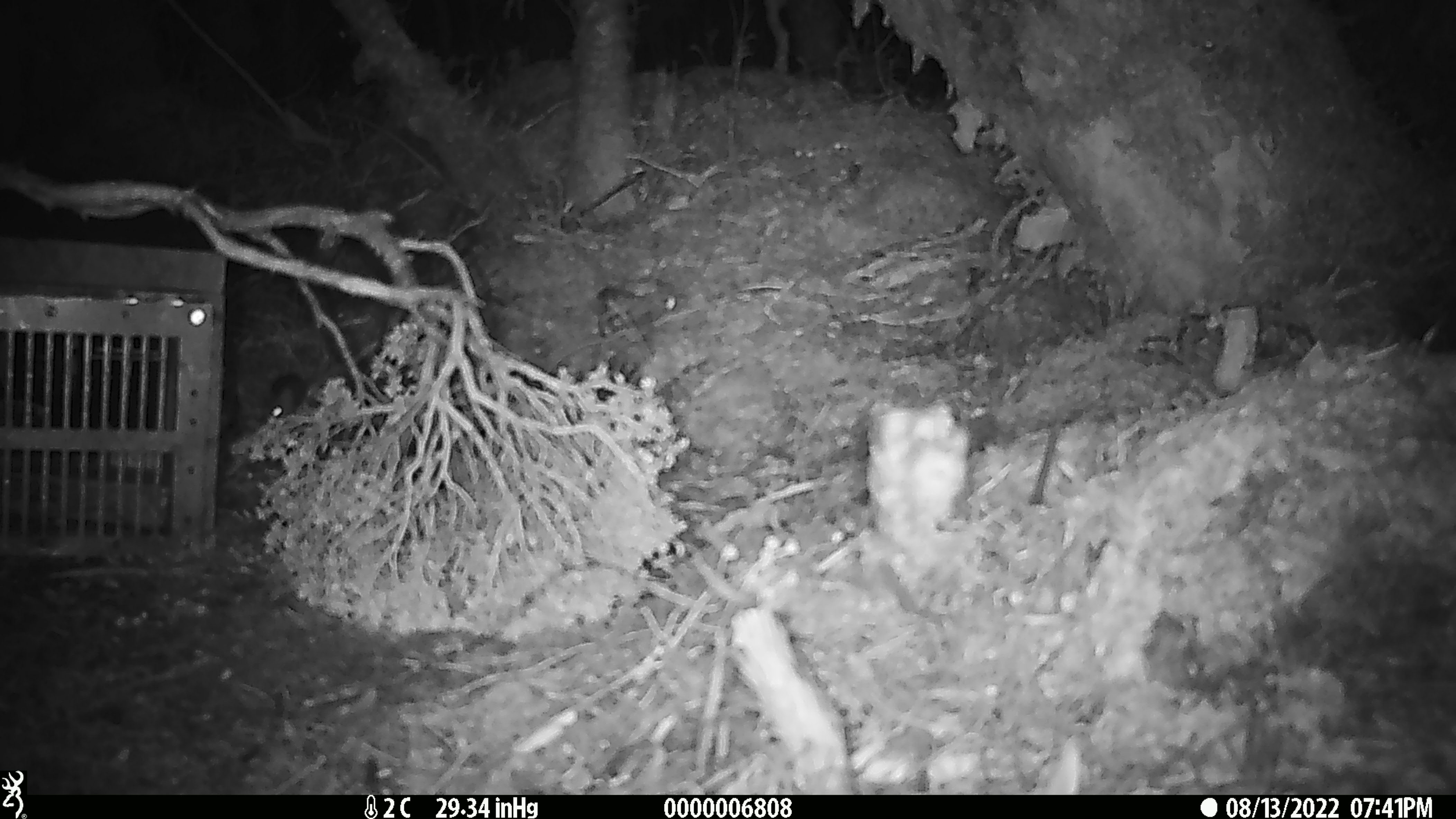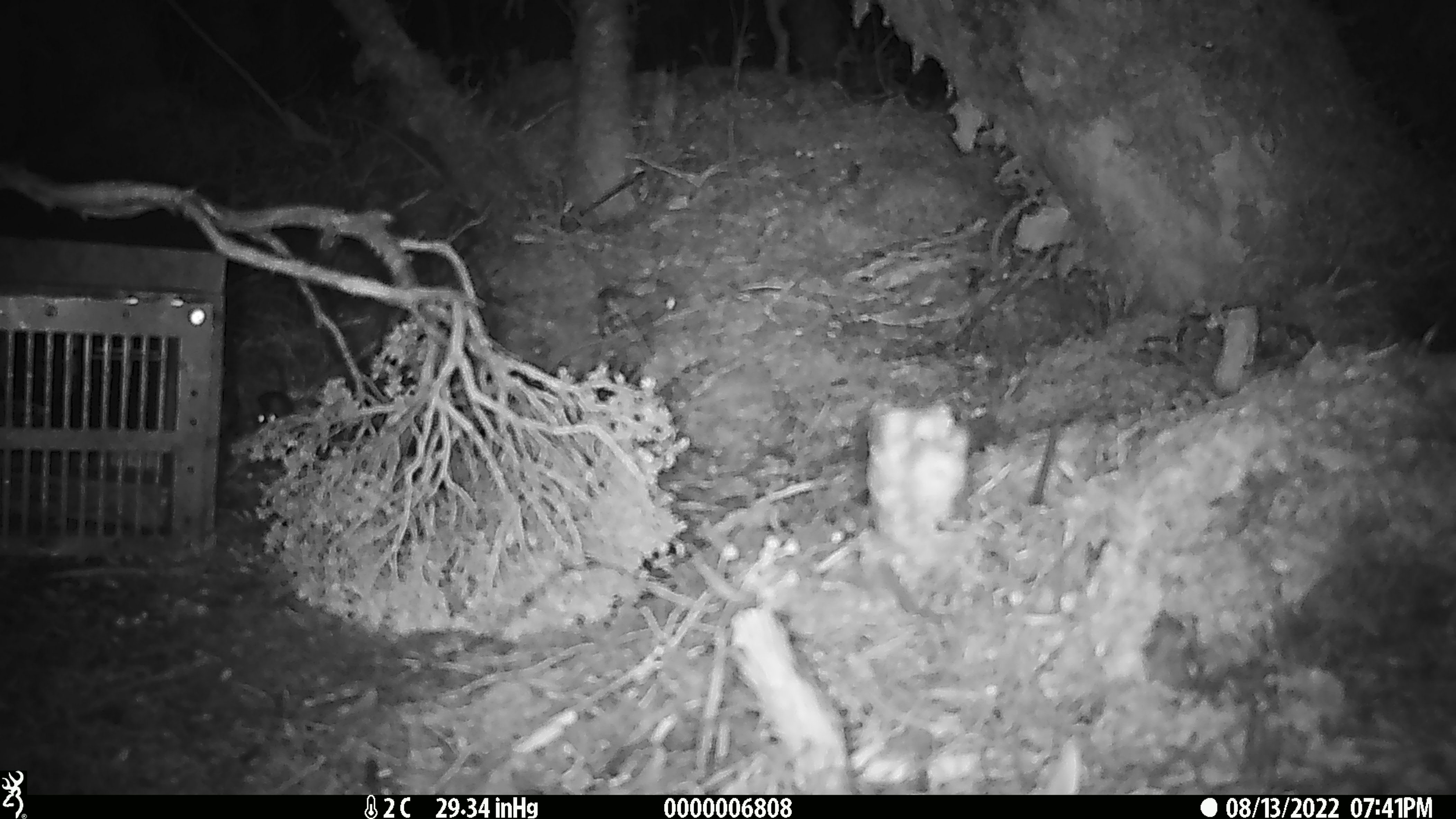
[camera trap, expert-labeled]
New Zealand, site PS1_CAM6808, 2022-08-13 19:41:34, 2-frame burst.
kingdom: Animalia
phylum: Chordata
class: Mammalia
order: Rodentia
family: Muridae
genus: Mus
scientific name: Mus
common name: mouse